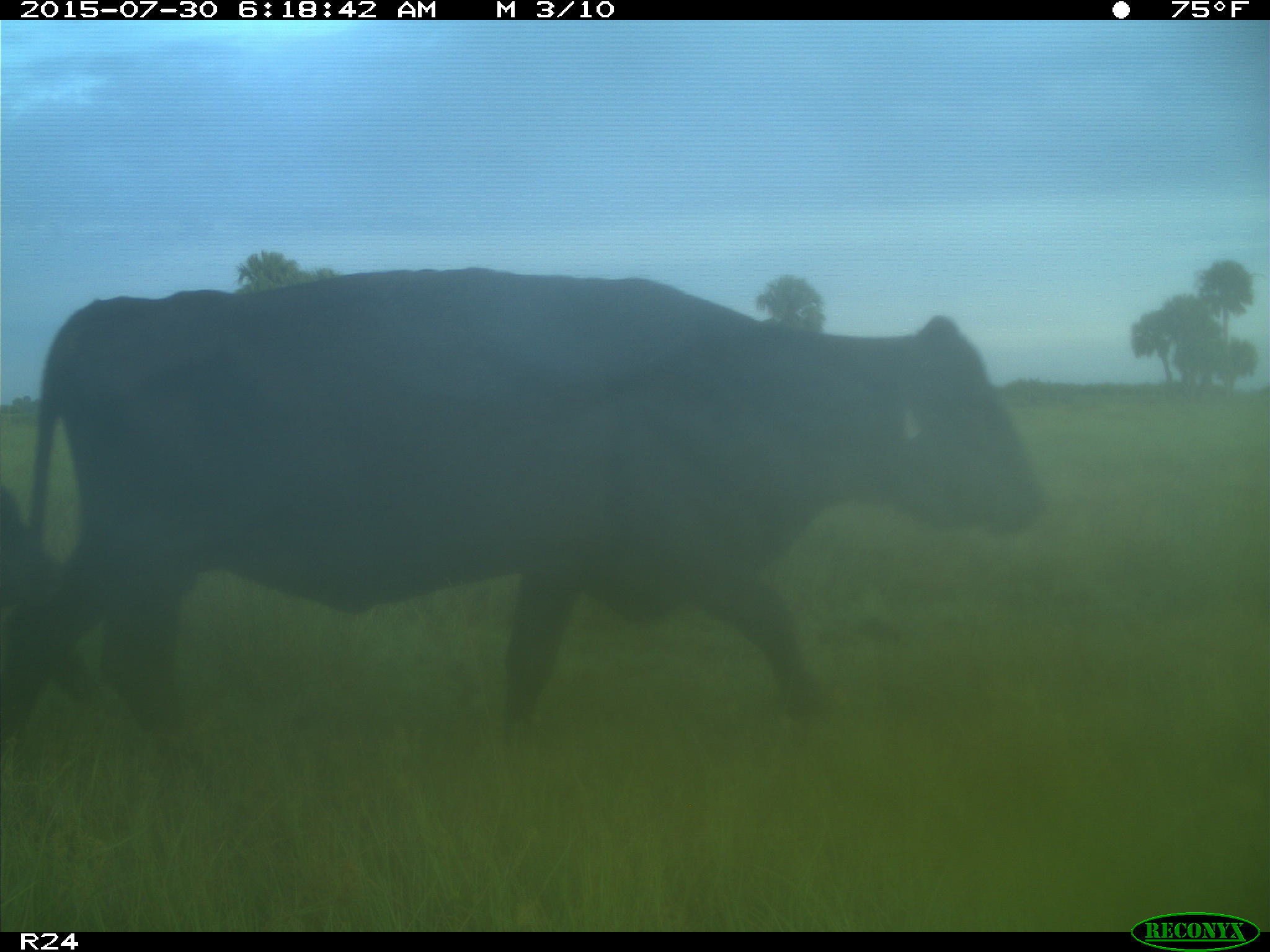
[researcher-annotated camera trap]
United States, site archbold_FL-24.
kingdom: Animalia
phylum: Chordata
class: Mammalia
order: Artiodactyla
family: Bovidae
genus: Bos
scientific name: Bos taurus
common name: domestic cow